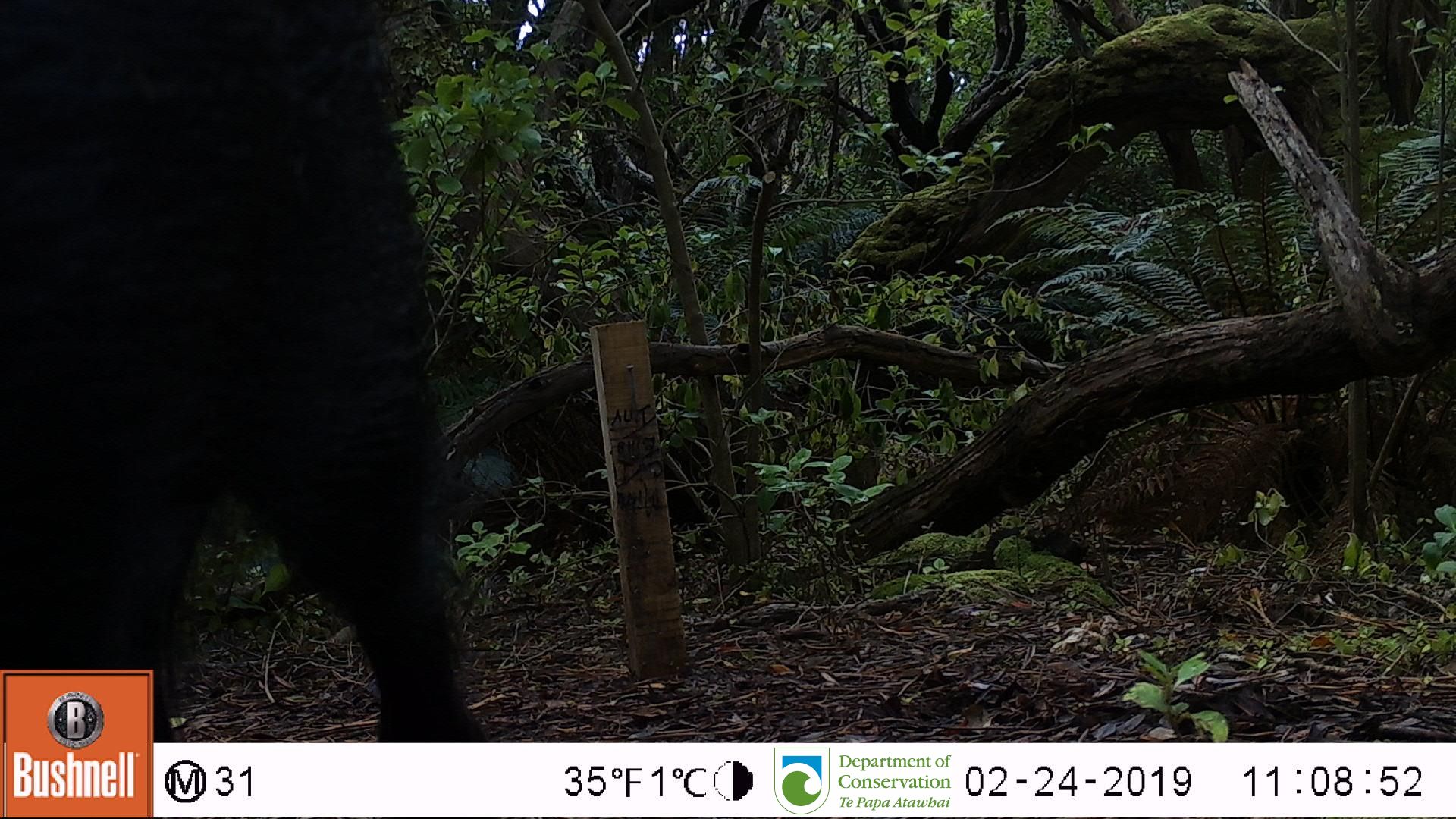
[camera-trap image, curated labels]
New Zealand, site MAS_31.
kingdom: Animalia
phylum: Chordata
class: Mammalia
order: Artiodactyla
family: Suidae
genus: Sus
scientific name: Sus scrofa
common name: pig